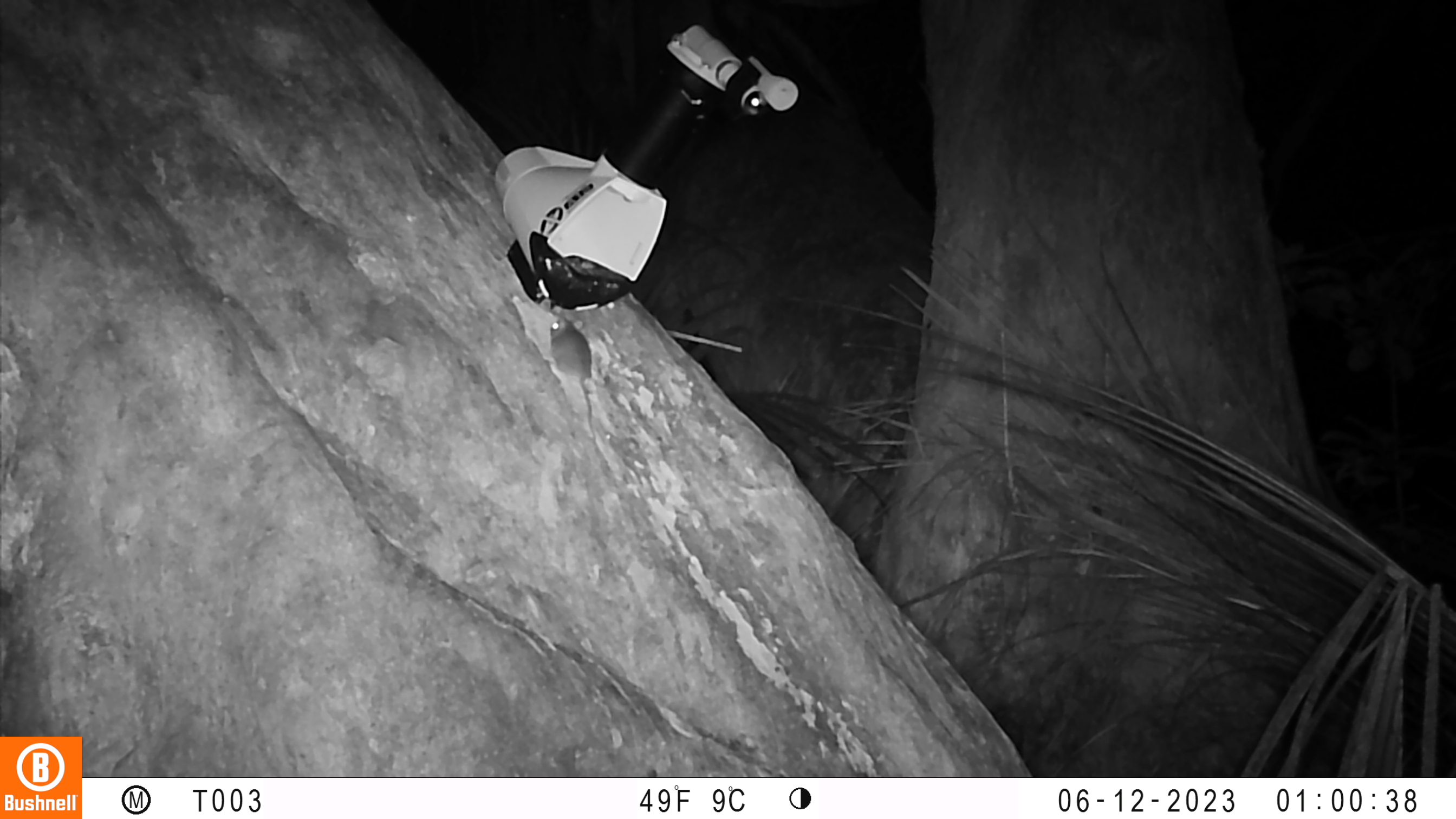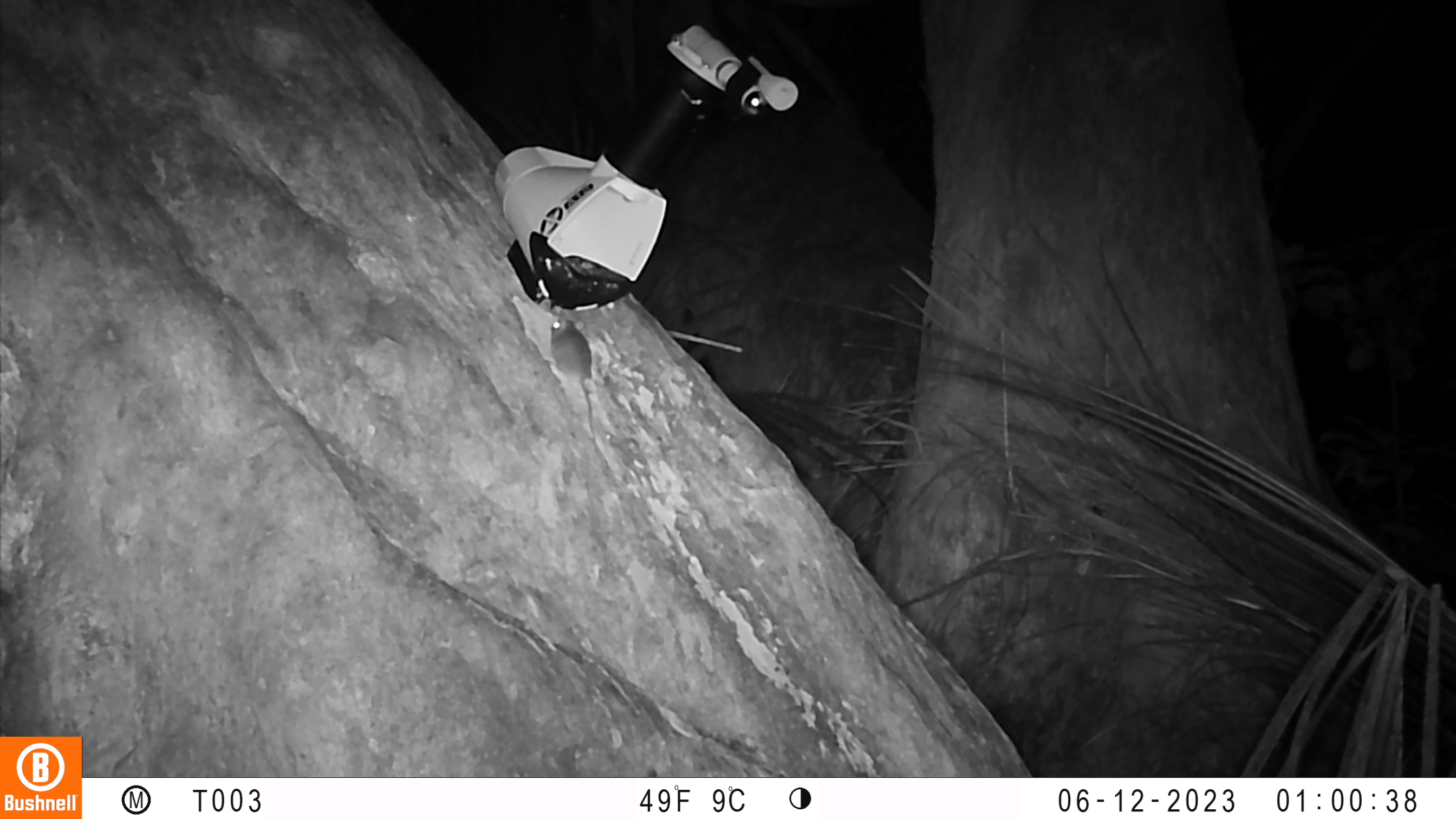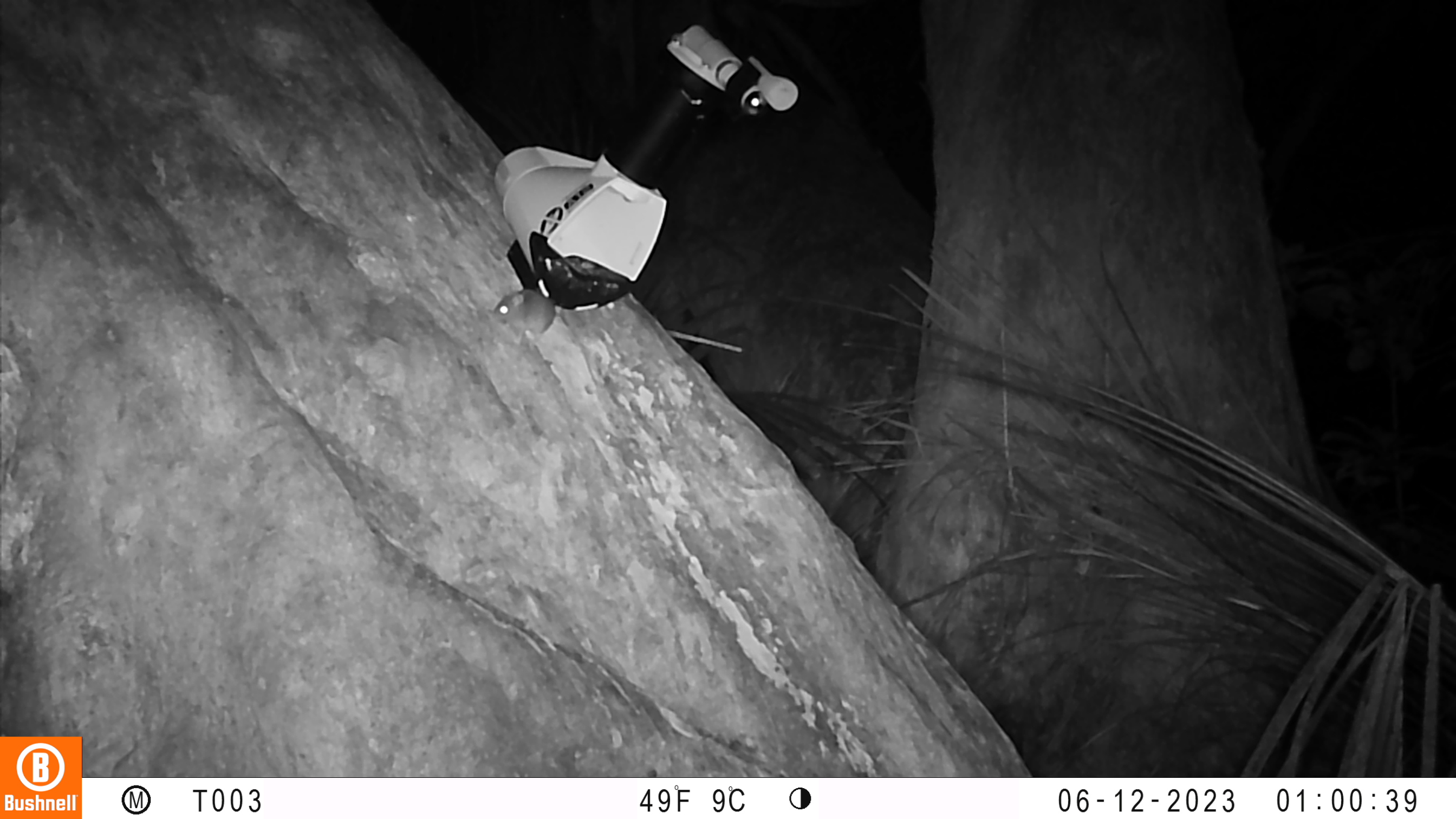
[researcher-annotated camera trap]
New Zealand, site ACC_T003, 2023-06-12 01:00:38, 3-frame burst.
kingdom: Animalia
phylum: Chordata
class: Mammalia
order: Rodentia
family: Muridae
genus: Mus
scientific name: Mus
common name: mouse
Mouse (Mus).